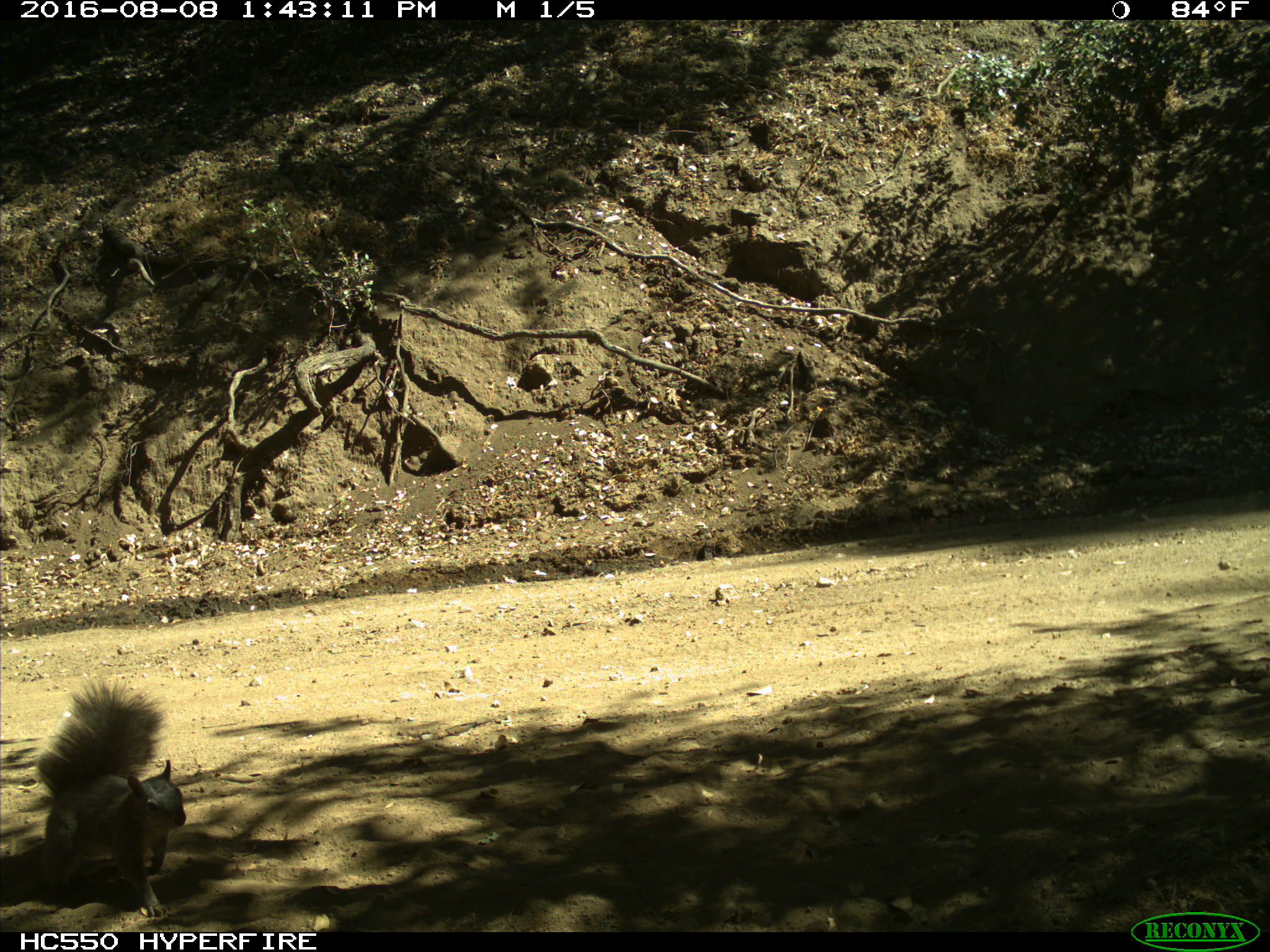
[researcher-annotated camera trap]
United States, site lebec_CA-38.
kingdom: Animalia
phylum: Chordata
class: Mammalia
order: Rodentia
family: Sciuridae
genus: Sciurus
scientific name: Sciurus carolinensis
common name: eastern gray squirrel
Sciurus carolinensis (eastern gray squirrel).